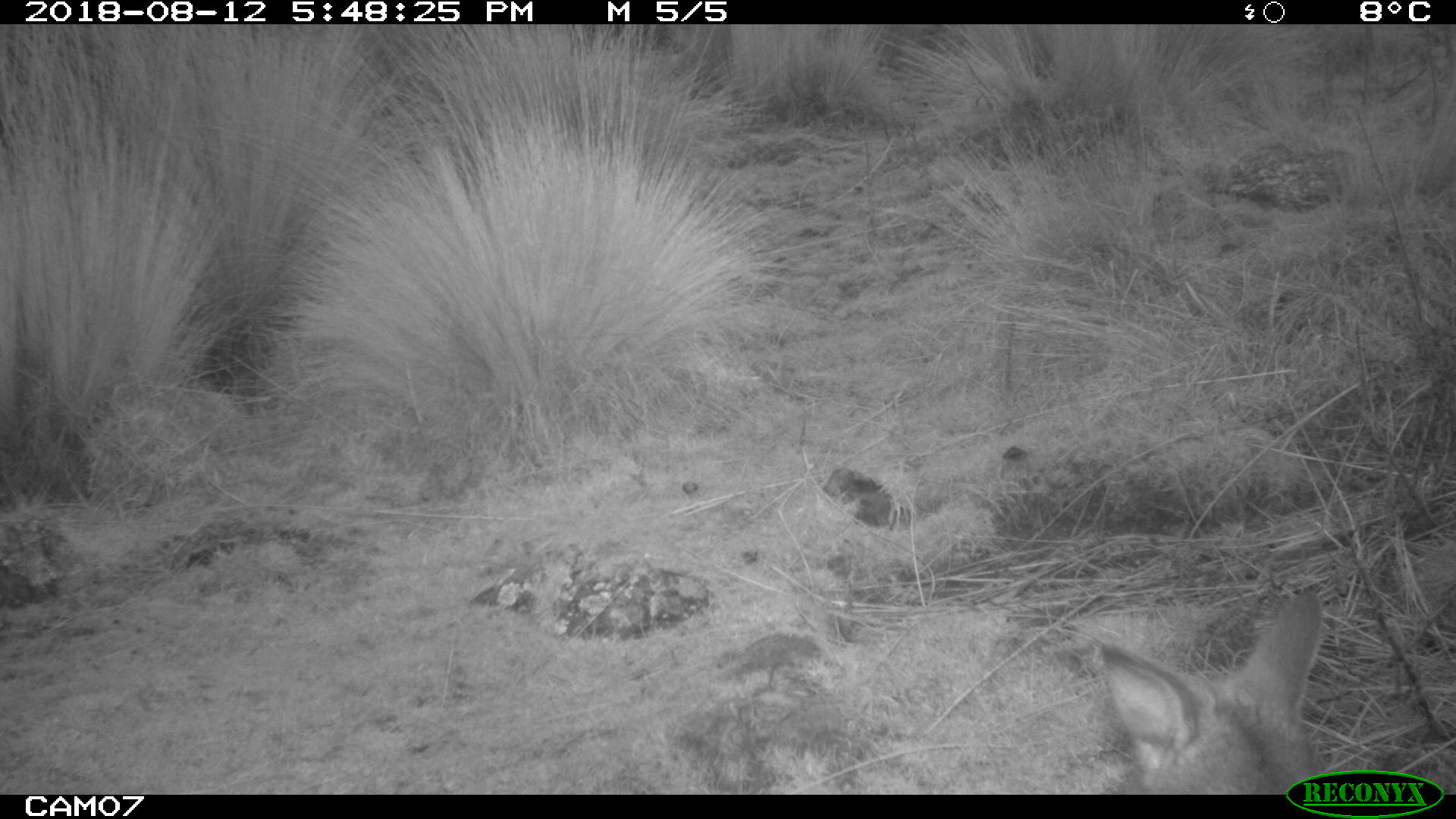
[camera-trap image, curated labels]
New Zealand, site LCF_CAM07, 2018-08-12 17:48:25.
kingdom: Animalia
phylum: Chordata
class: Mammalia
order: Diprotodontia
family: Macropodidae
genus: Notamacropus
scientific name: Notamacropus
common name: wallaby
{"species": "wallaby (Notamacropus)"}